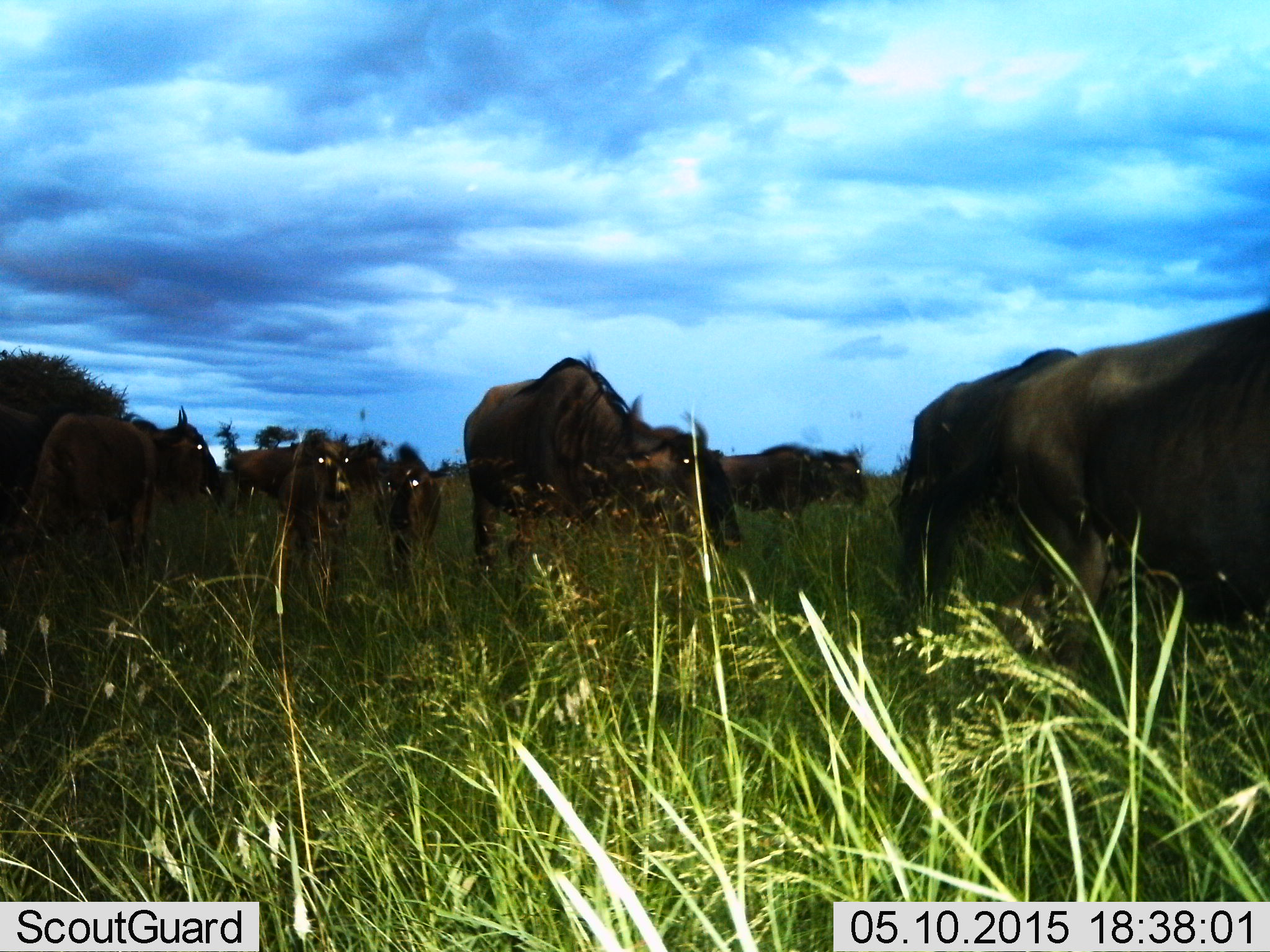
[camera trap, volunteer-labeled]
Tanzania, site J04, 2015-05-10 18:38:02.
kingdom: Animalia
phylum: Chordata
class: Mammalia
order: Artiodactyla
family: Bovidae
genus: Connochaetes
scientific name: Connochaetes taurinus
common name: blue wildebeest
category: wildebeest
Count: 9.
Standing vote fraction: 60%.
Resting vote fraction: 0%.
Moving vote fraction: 80%.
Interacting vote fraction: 0%.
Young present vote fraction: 10%.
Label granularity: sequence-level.